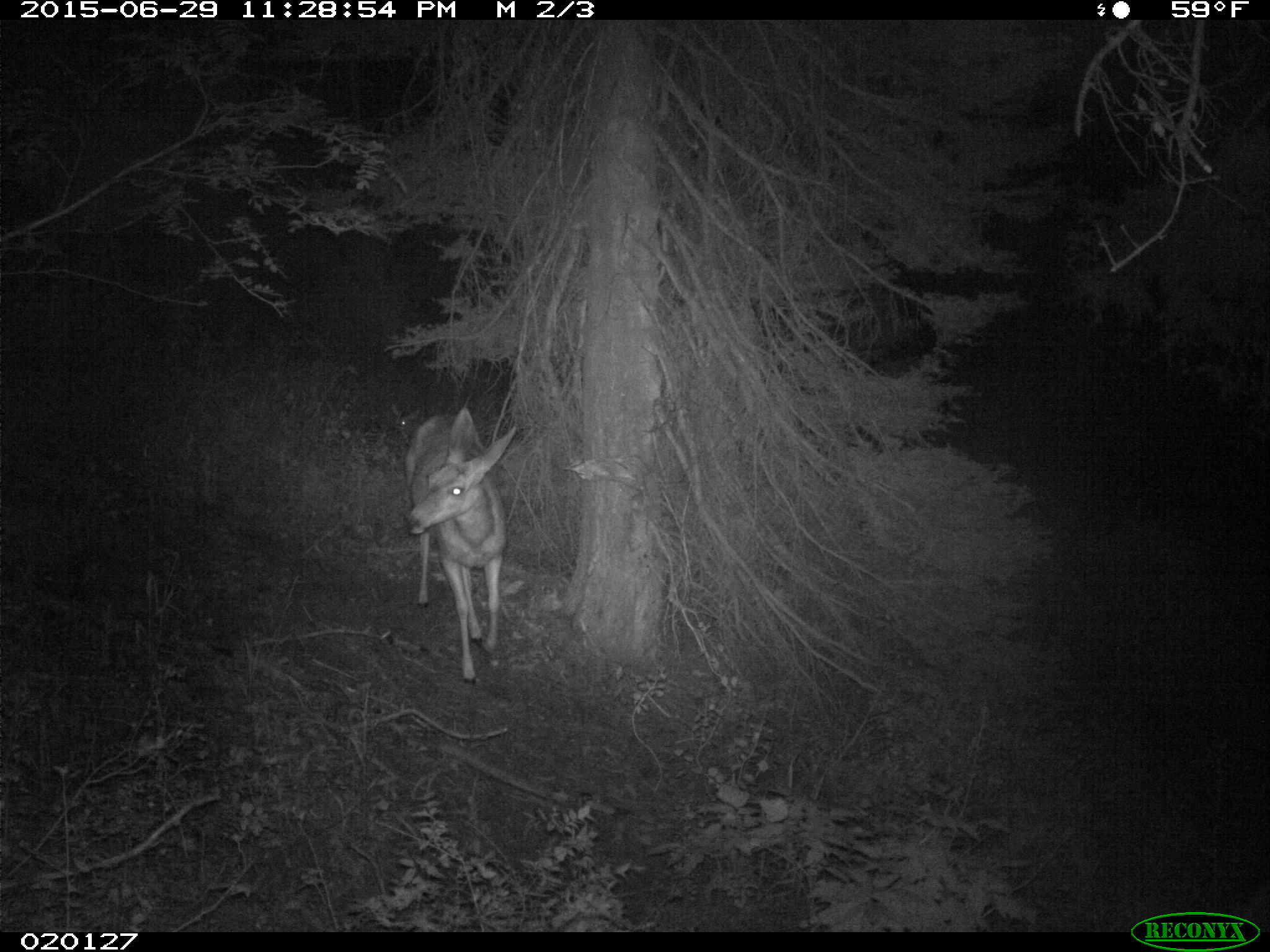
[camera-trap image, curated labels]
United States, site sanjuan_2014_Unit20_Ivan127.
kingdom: Animalia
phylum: Chordata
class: Mammalia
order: Artiodactyla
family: Cervidae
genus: Odocoileus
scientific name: Odocoileus hemionus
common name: mule deer